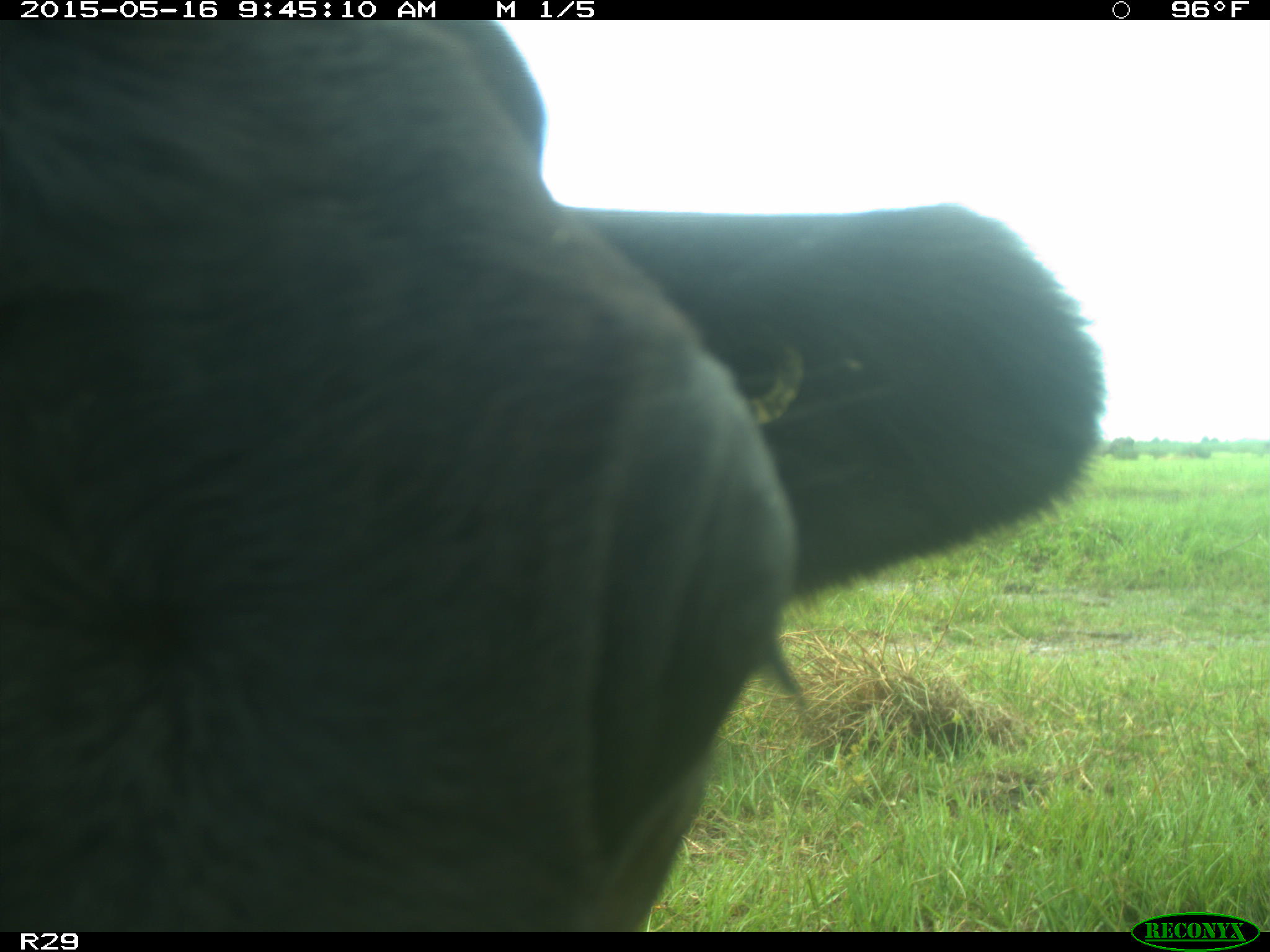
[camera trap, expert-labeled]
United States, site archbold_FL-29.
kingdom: Animalia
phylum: Chordata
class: Mammalia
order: Artiodactyla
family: Bovidae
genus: Bos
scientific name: Bos taurus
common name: domestic cow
Bos taurus (domestic cow).